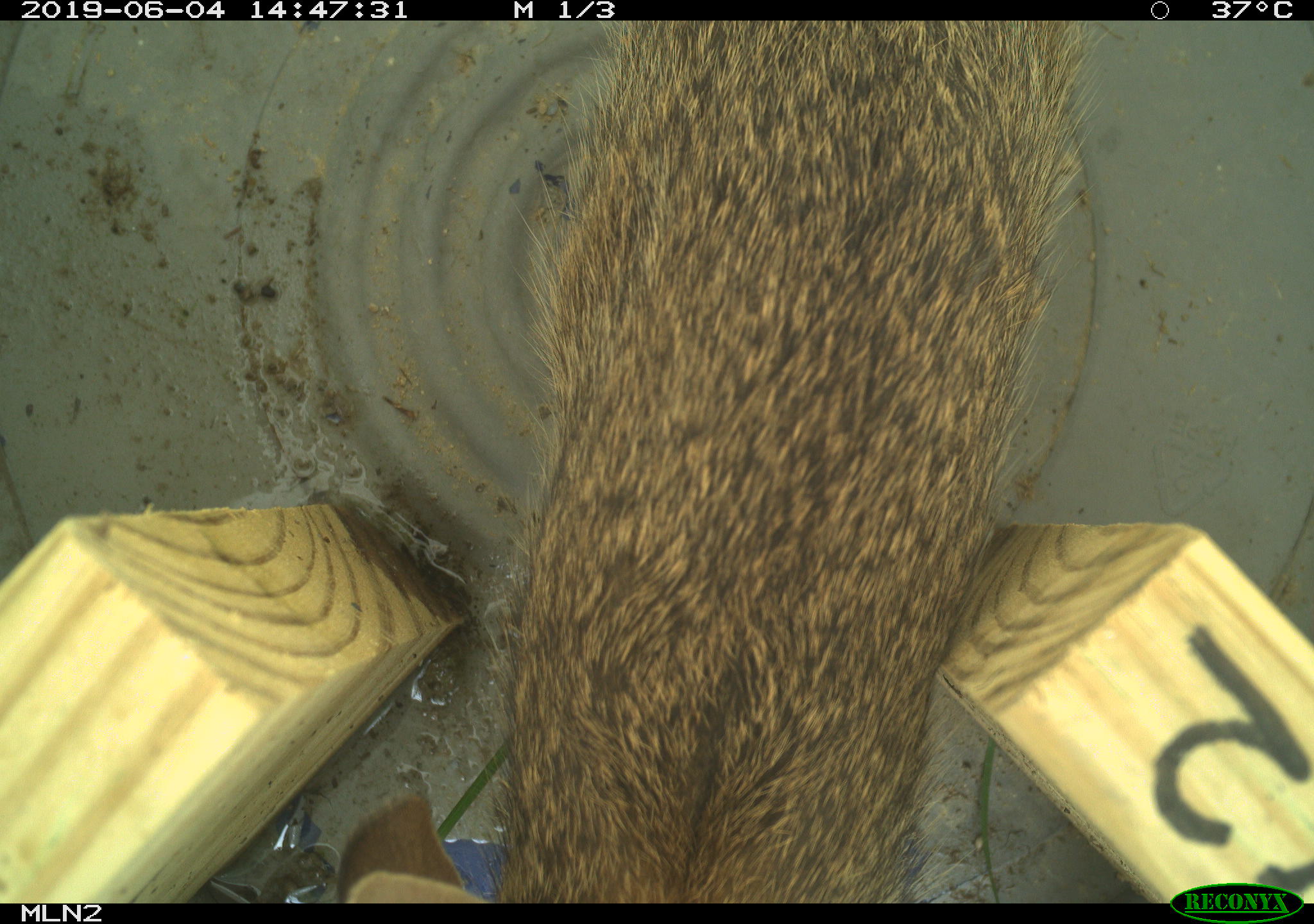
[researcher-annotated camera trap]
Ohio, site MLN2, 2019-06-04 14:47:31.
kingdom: Animalia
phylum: Chordata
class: Mammalia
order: Lagomorpha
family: Leporidae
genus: Sylvilagus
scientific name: Sylvilagus floridanus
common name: eastern cottontail